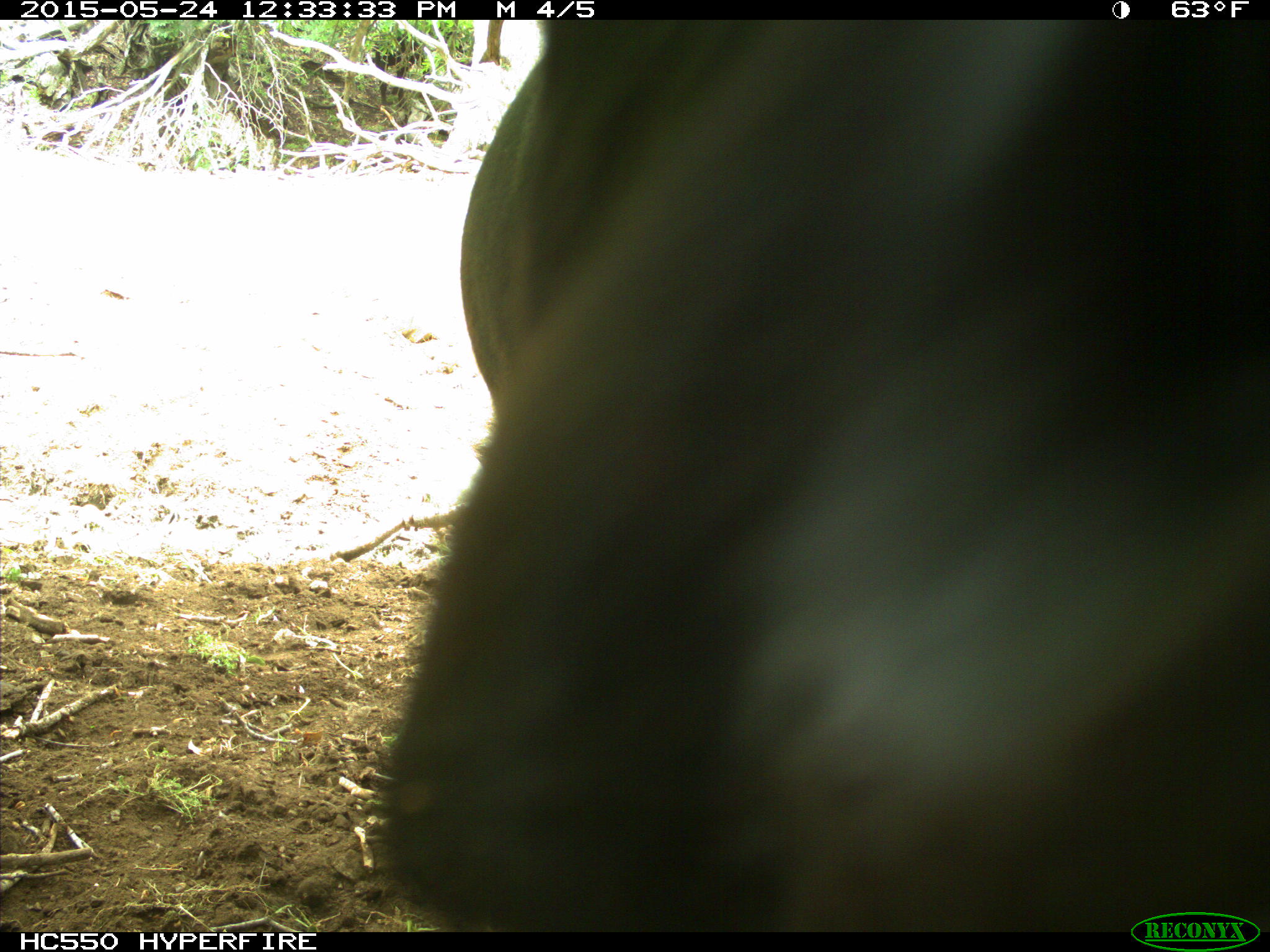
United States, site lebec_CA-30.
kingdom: Animalia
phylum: Chordata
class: Mammalia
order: Artiodactyla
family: Bovidae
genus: Bos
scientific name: Bos taurus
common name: domestic cow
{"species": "Bos taurus (domestic cow)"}